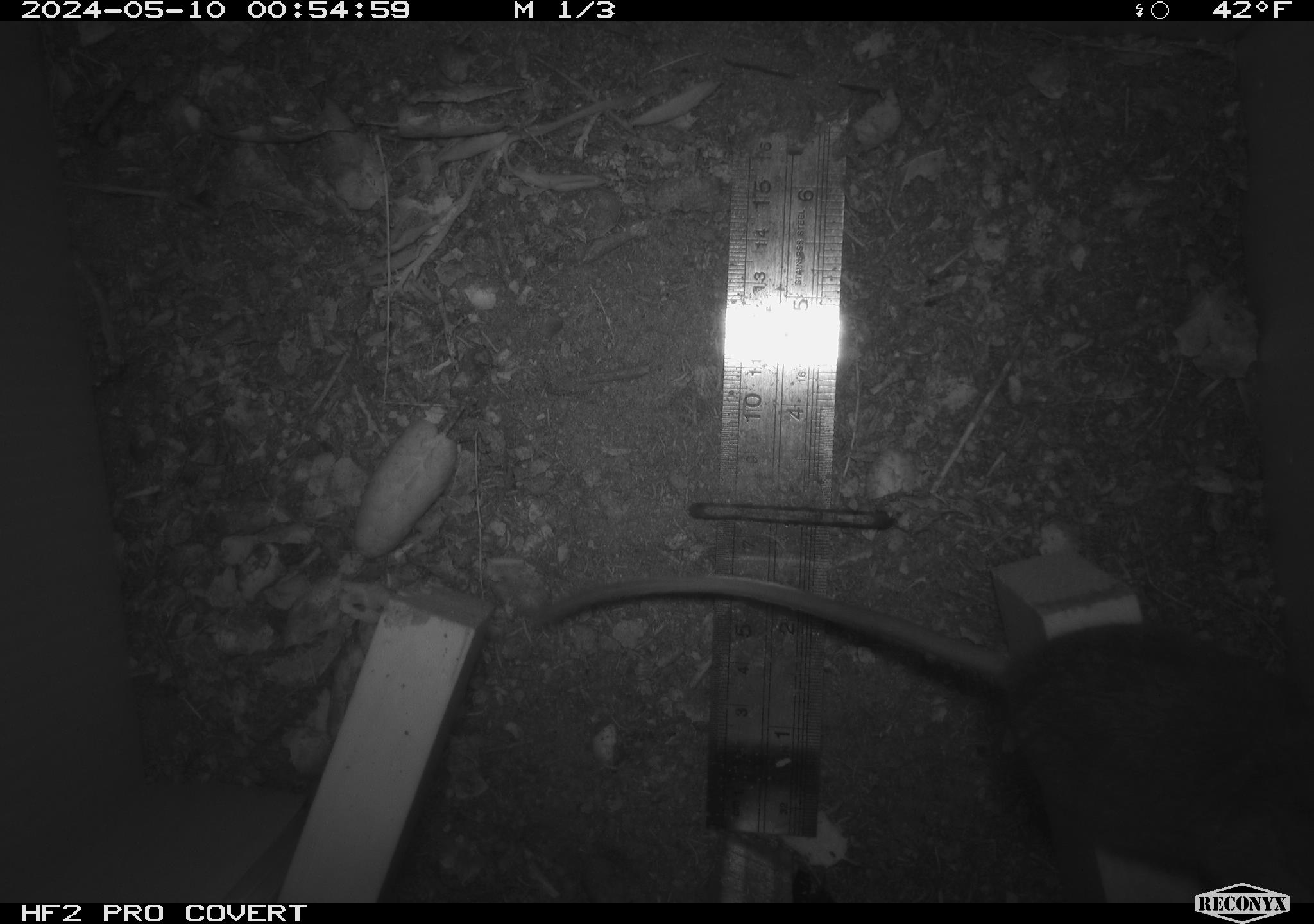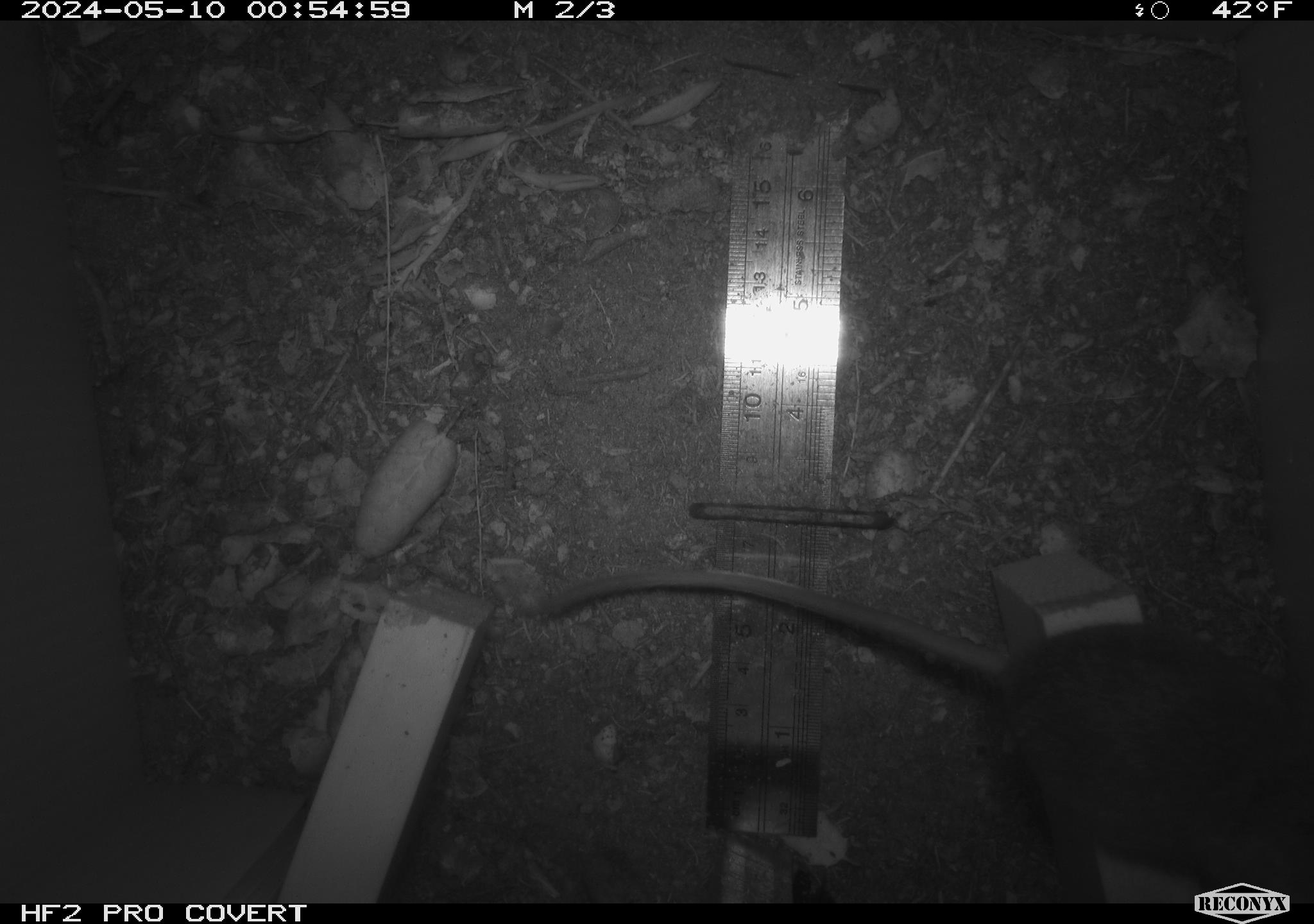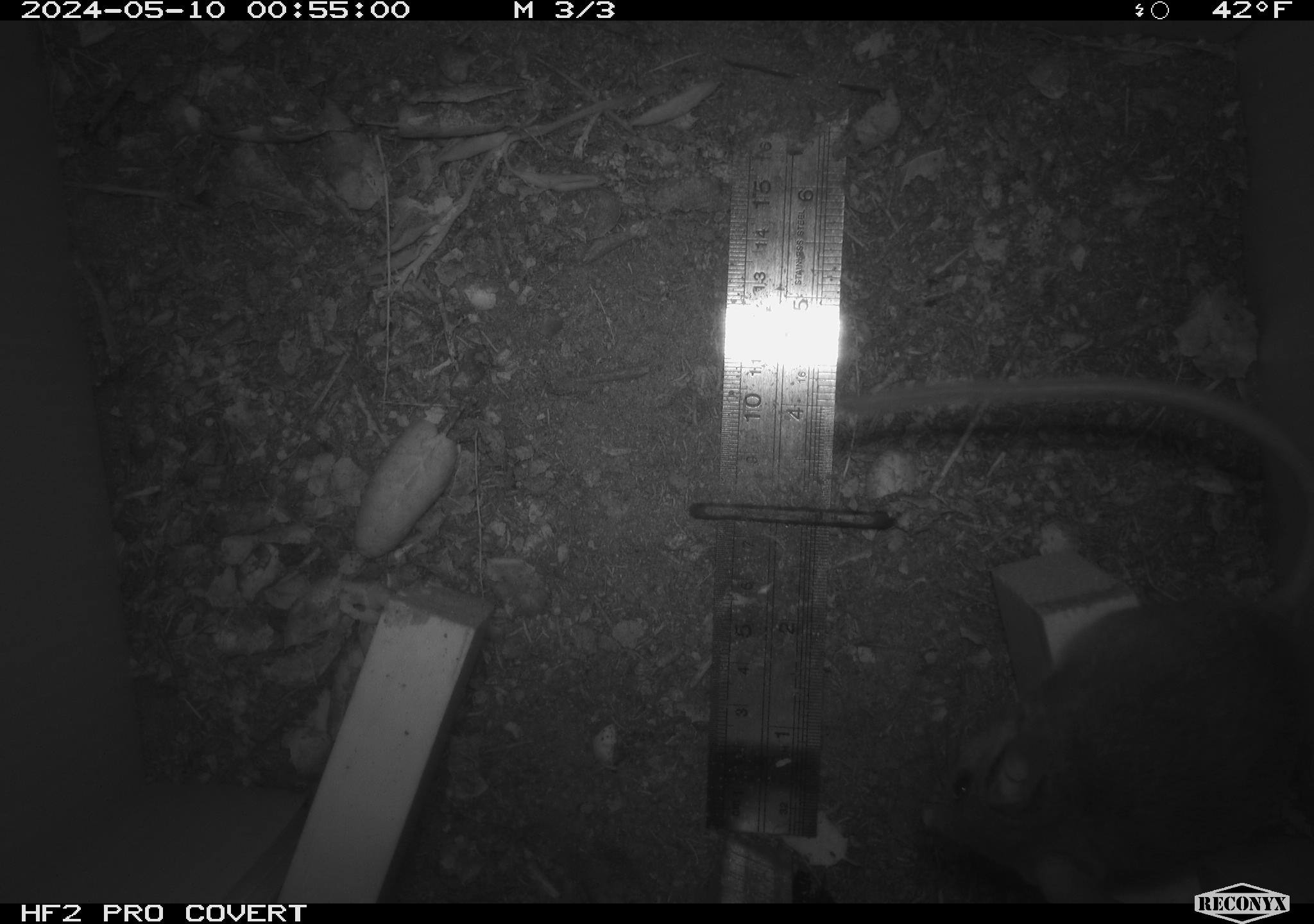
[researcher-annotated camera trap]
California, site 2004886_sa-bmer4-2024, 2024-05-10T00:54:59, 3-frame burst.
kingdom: Animalia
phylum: Chordata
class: Mammalia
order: Rodentia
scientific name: Rodentia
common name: mouse species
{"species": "mouse species (Rodentia)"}